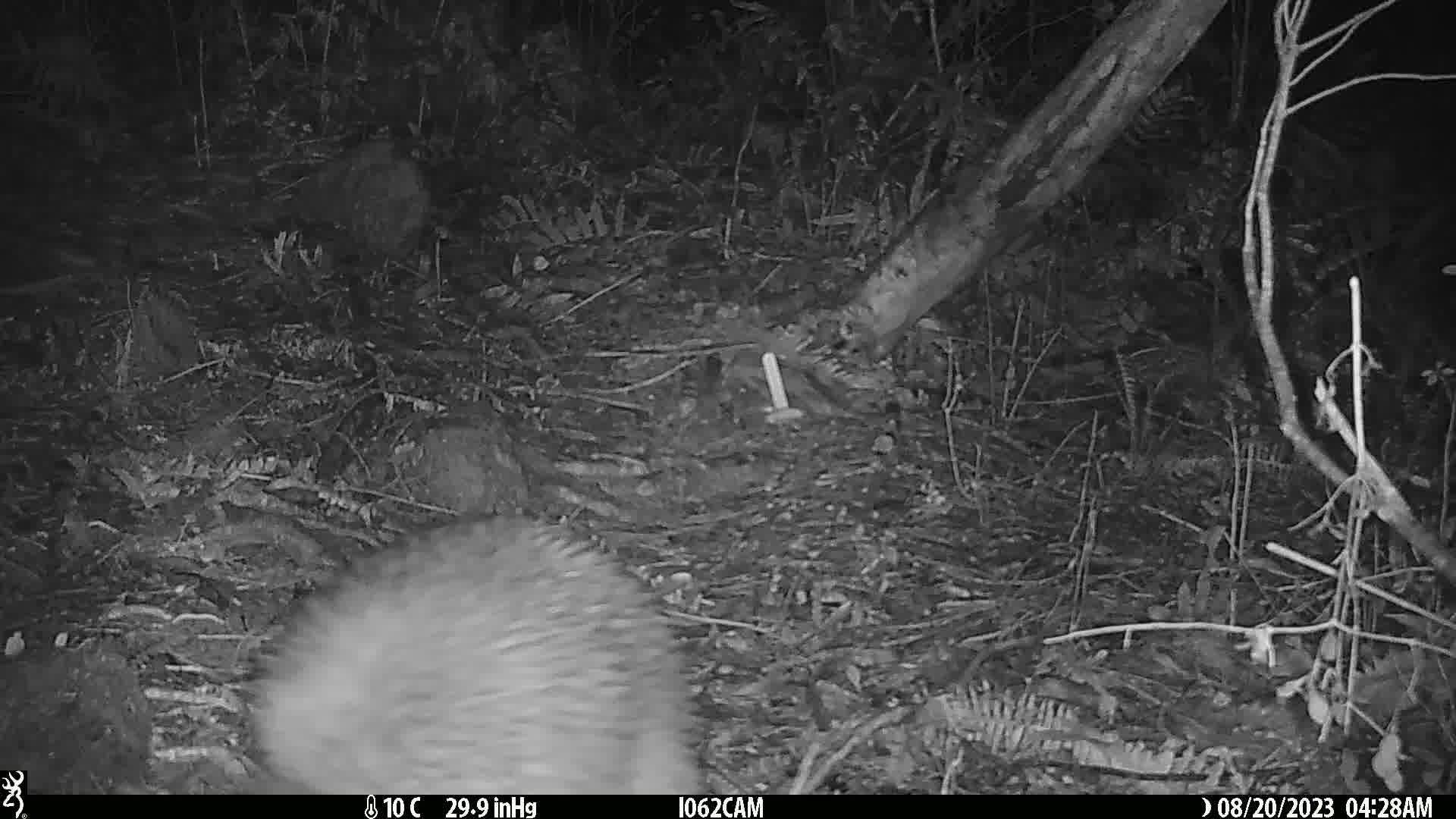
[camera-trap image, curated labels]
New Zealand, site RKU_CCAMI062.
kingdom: Animalia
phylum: Chordata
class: Aves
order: Apterygiformes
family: Apterygidae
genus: Apteryx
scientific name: Apteryx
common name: kiwi